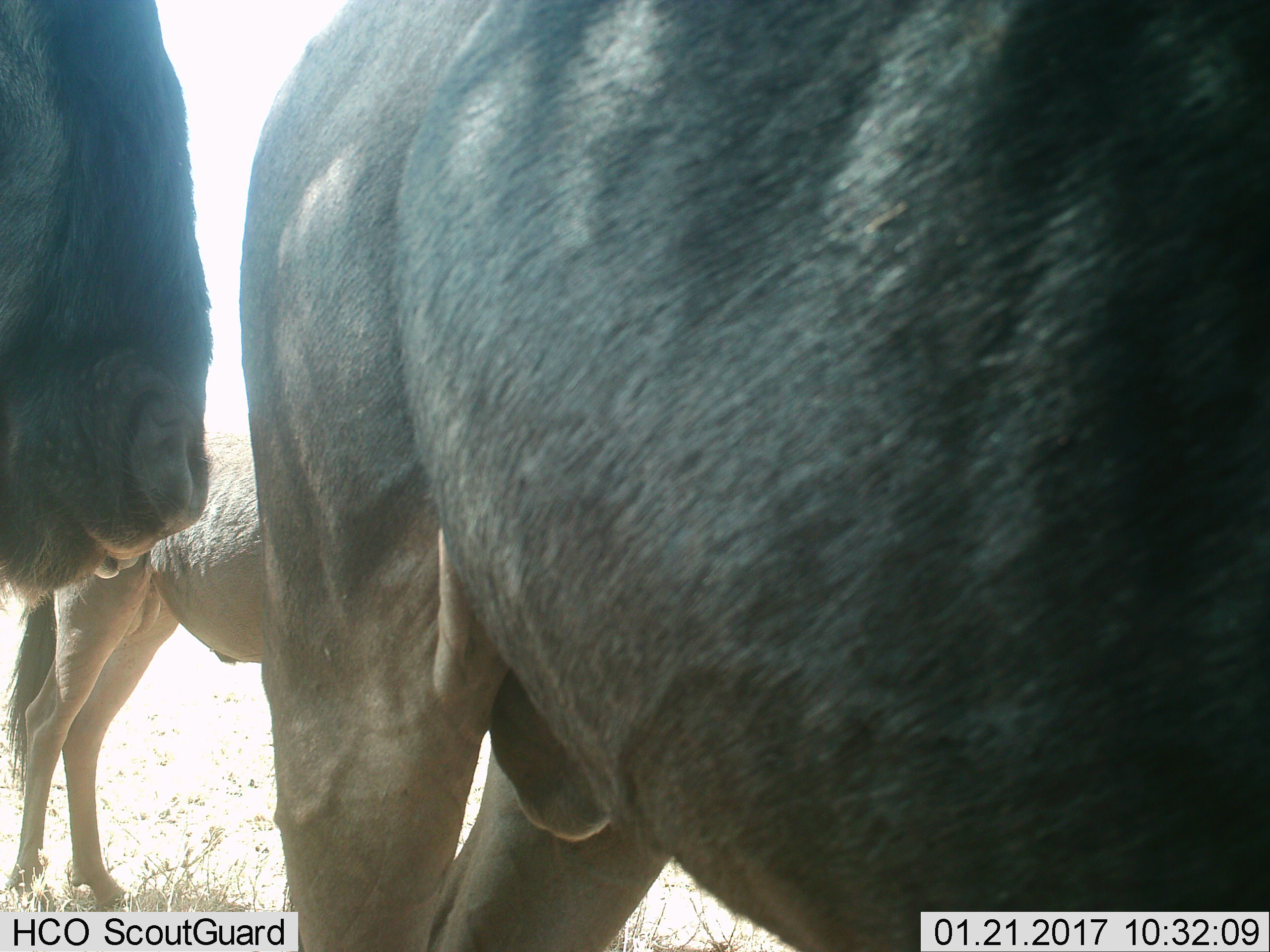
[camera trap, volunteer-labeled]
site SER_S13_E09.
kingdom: Animalia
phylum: Chordata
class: Mammalia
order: Artiodactyla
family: Bovidae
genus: Connochaetes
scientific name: Connochaetes taurinus taurinus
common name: blue wildebeest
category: wildebeestblue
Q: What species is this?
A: Wildebeestblue (blue wildebeest) (Connochaetes taurinus taurinus).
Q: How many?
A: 3.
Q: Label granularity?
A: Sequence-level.